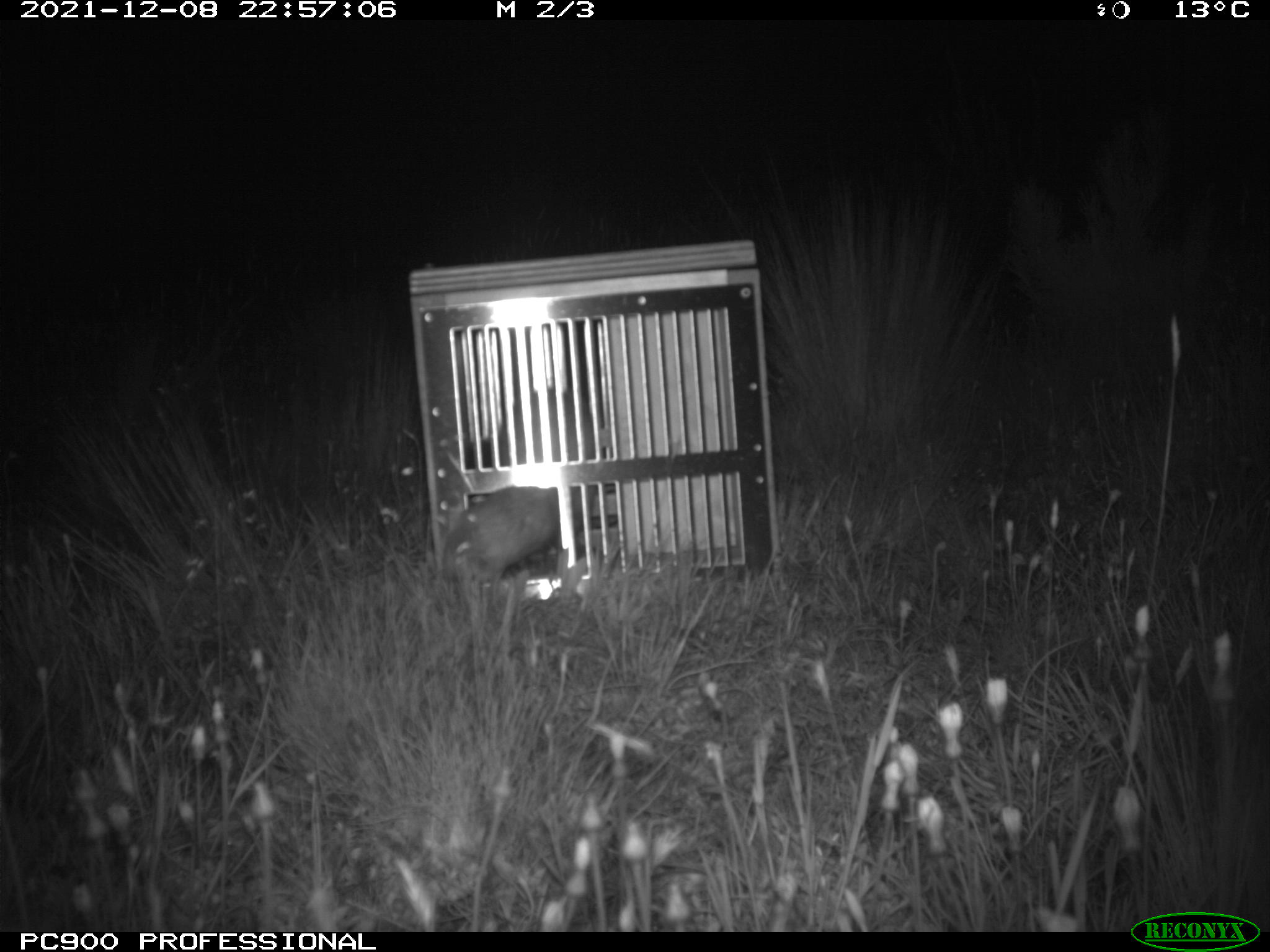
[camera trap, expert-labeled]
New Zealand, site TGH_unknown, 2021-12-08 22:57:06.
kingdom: Animalia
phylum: Chordata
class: Mammalia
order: Carnivora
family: Mustelidae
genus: Mustela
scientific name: Mustela furo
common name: ferret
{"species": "ferret (Mustela furo)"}